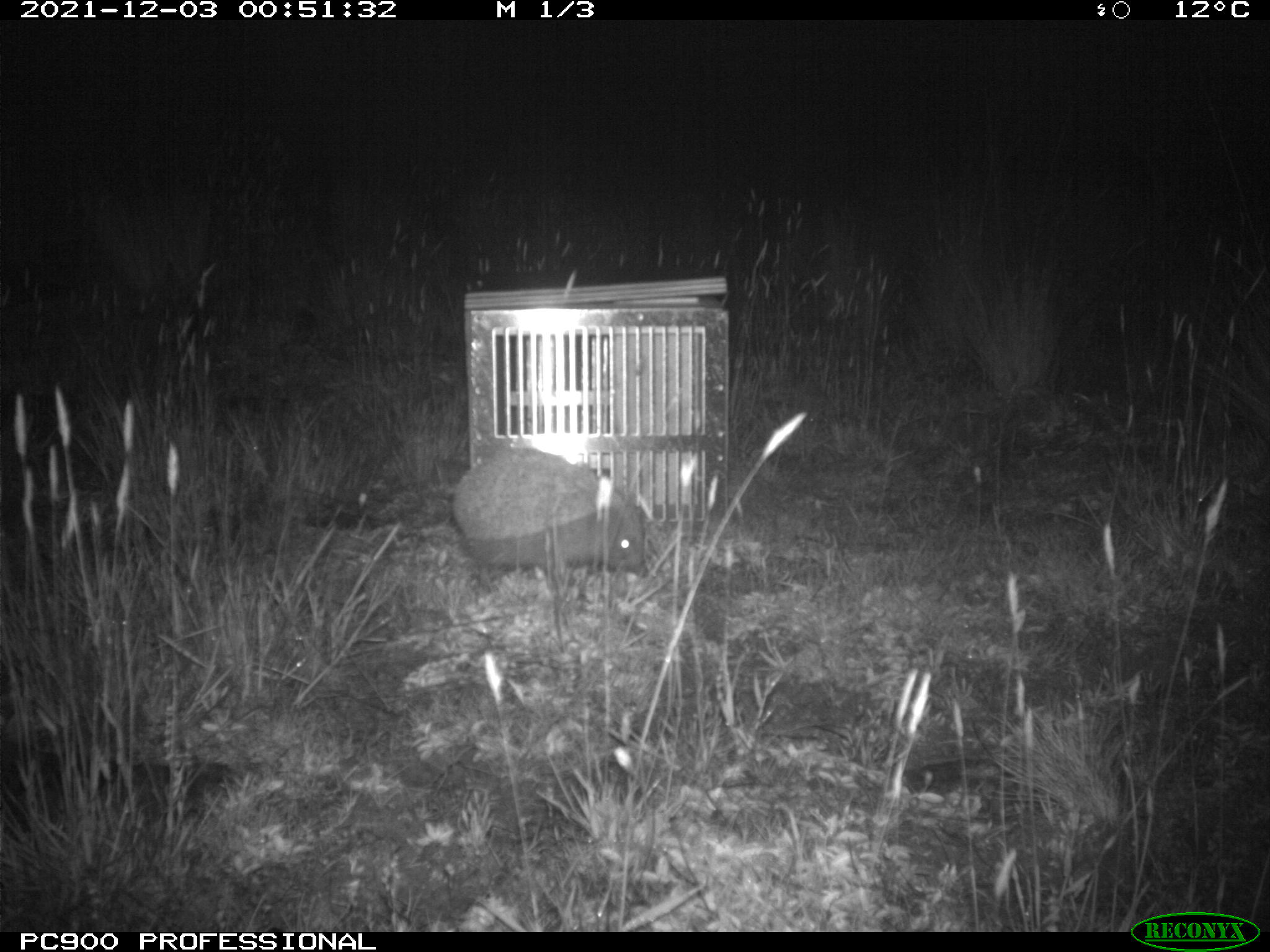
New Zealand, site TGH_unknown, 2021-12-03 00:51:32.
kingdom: Animalia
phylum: Chordata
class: Mammalia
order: Eulipotyphla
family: Erinaceidae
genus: Erinaceus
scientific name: Erinaceus europaeus europaeus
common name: european hedgehog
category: hedgehog